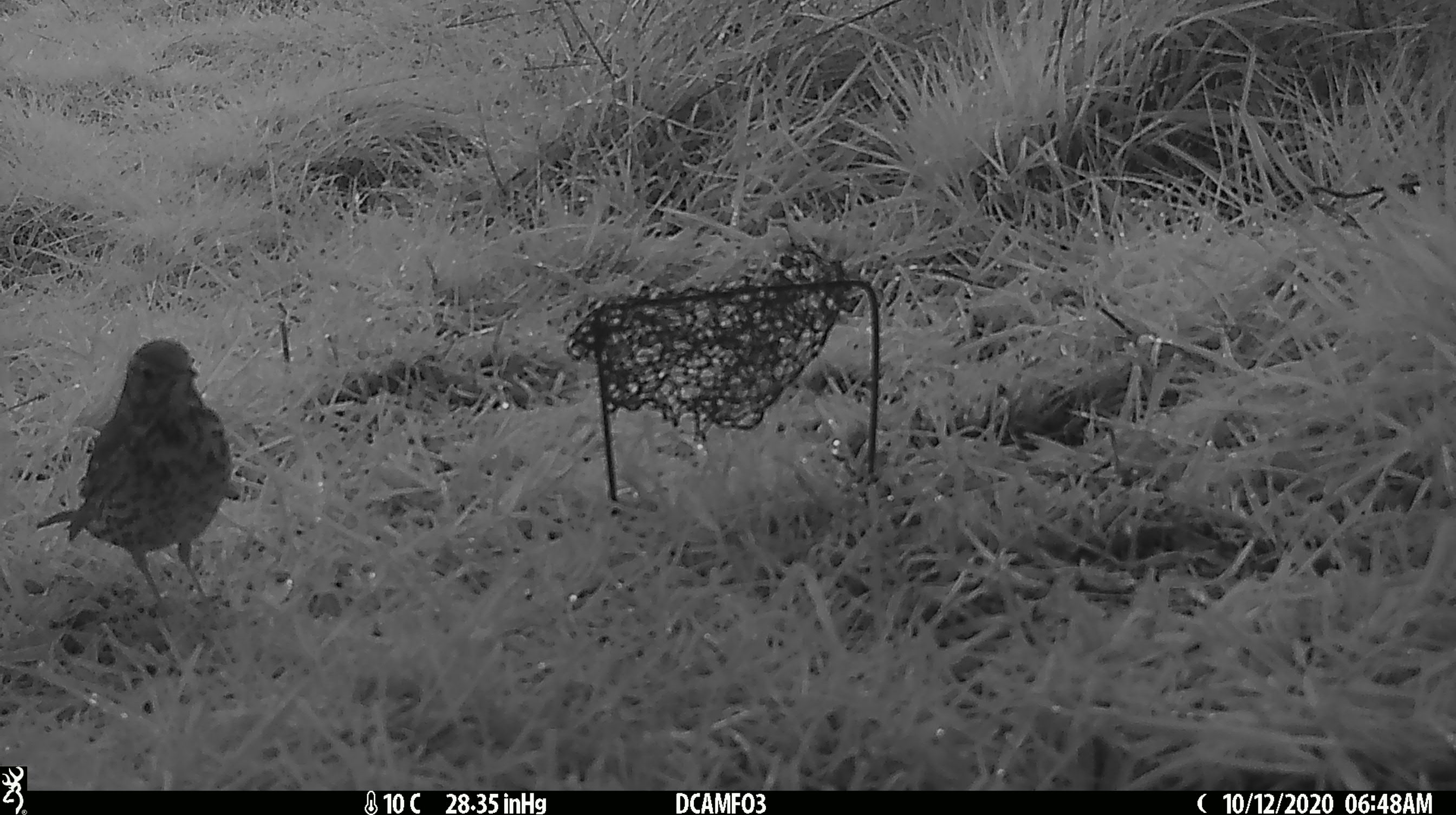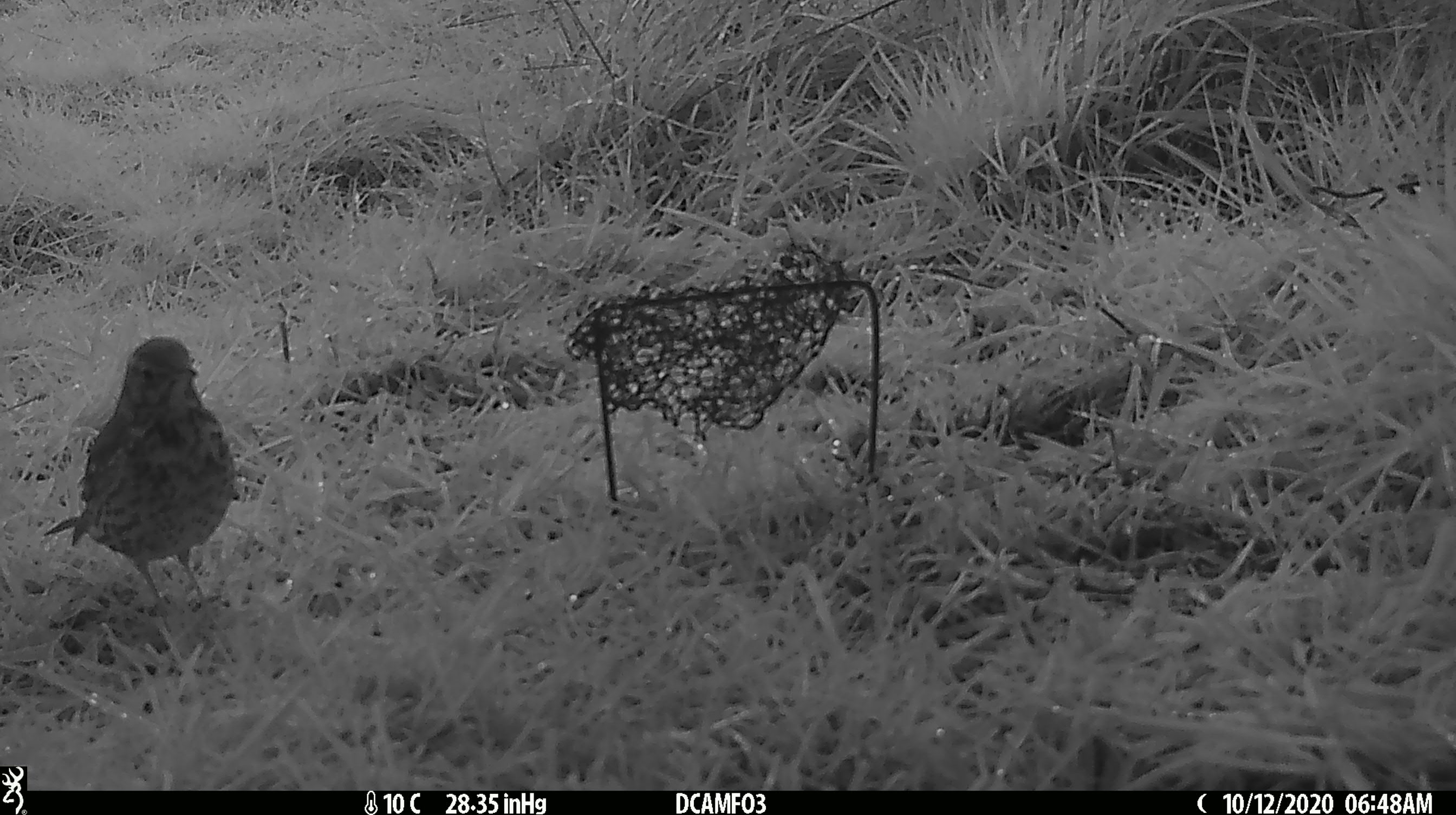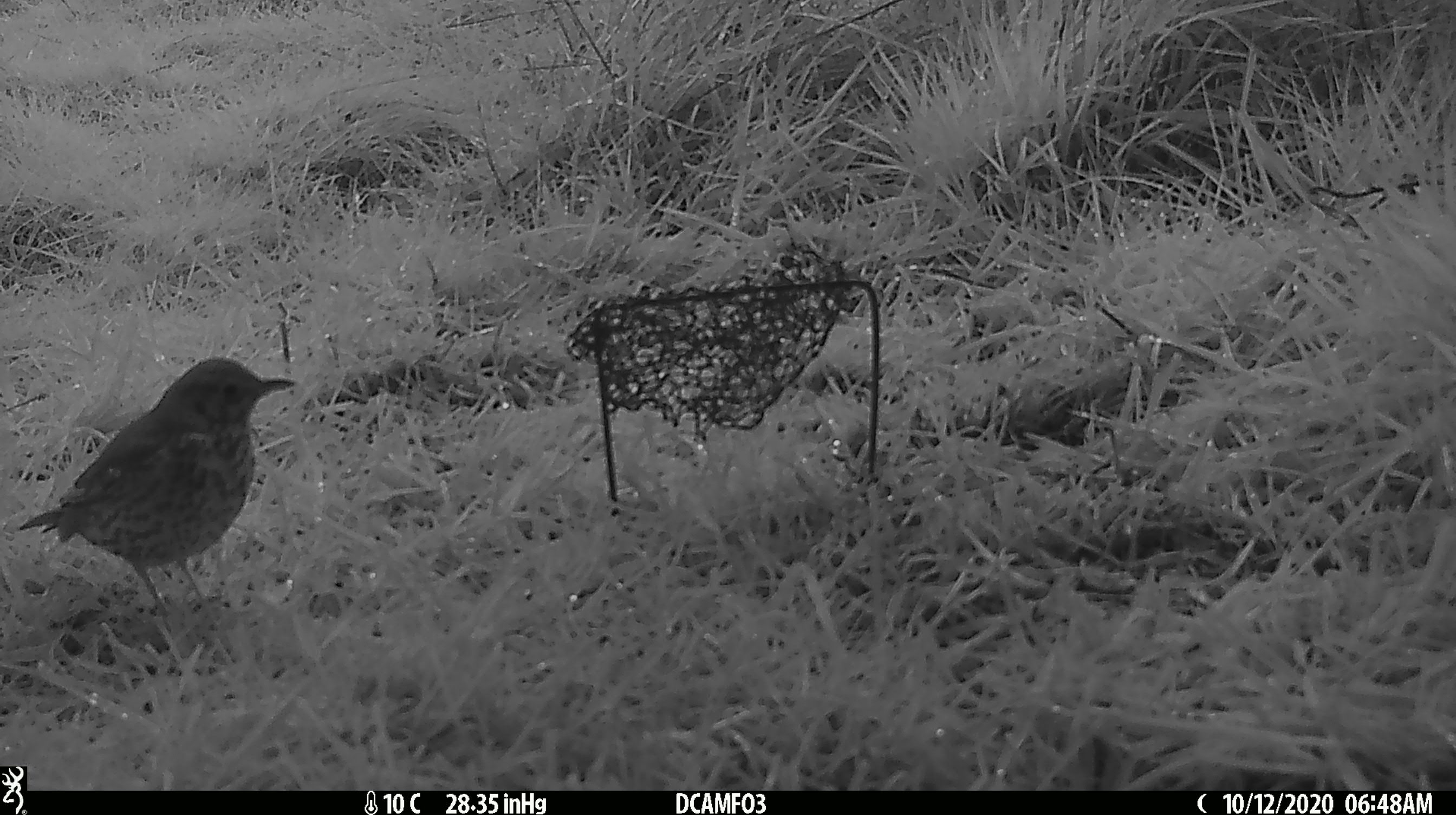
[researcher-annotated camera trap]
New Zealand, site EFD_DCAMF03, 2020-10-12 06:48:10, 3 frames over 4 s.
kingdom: Animalia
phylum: Chordata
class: Aves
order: Passeriformes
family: Turdidae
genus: Turdus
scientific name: Turdus philomelos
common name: song thrush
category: thrush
Thrush (song thrush) (Turdus philomelos).